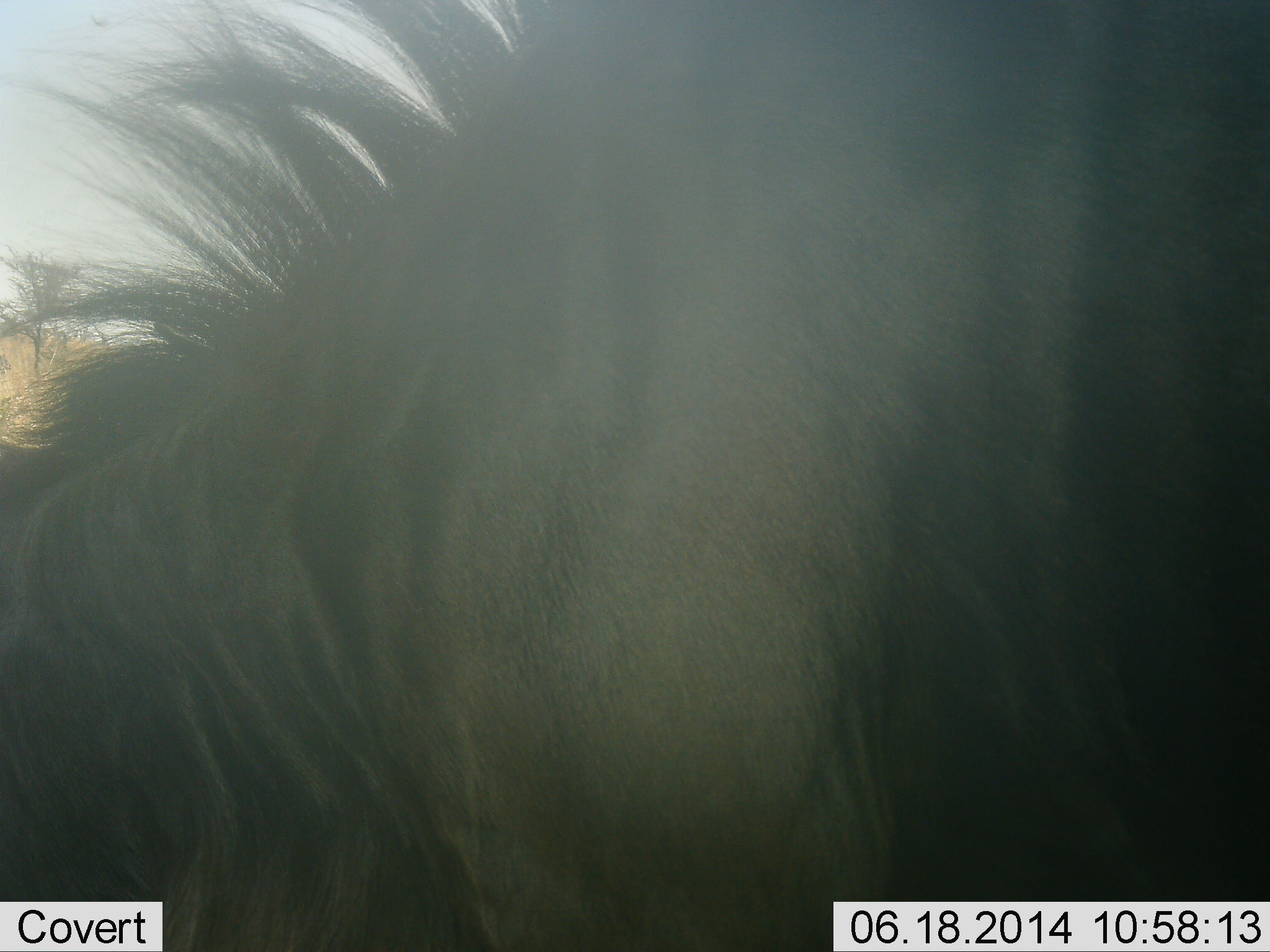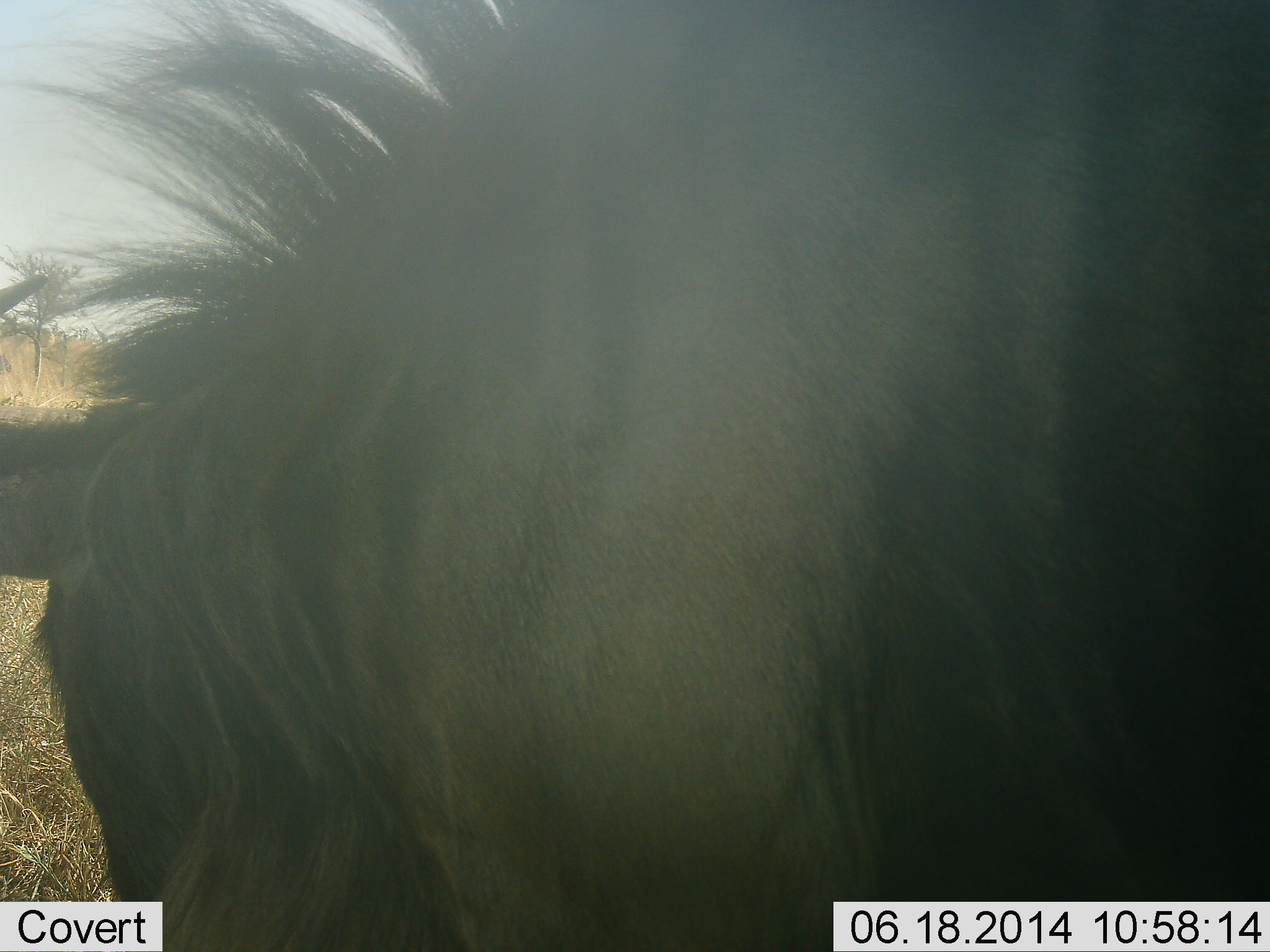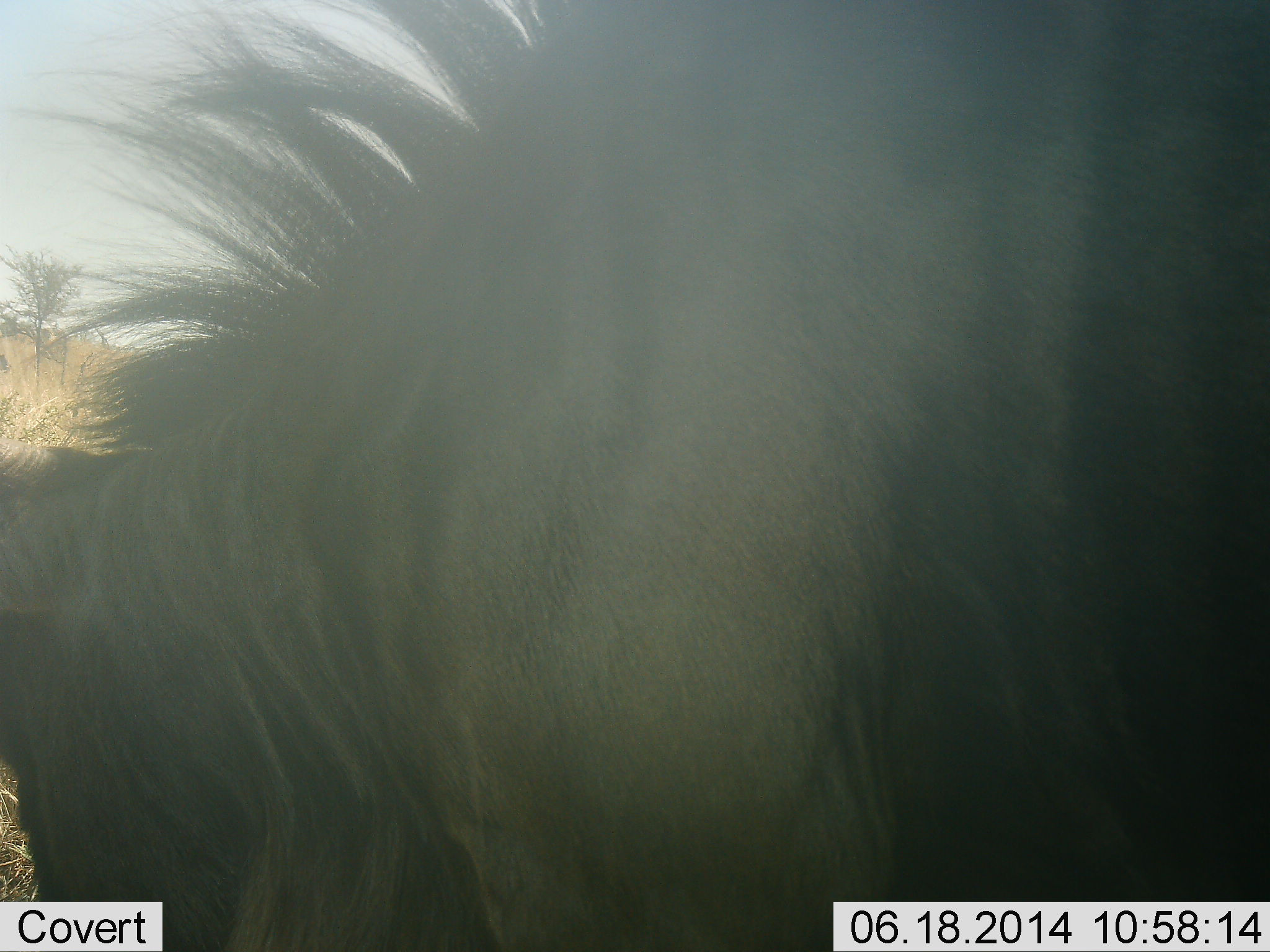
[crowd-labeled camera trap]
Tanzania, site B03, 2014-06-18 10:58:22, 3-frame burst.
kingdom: Animalia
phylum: Chordata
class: Mammalia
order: Artiodactyla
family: Bovidae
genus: Connochaetes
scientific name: Connochaetes taurinus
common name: blue wildebeest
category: wildebeest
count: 1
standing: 90%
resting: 0%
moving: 0%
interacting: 0%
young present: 0%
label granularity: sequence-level